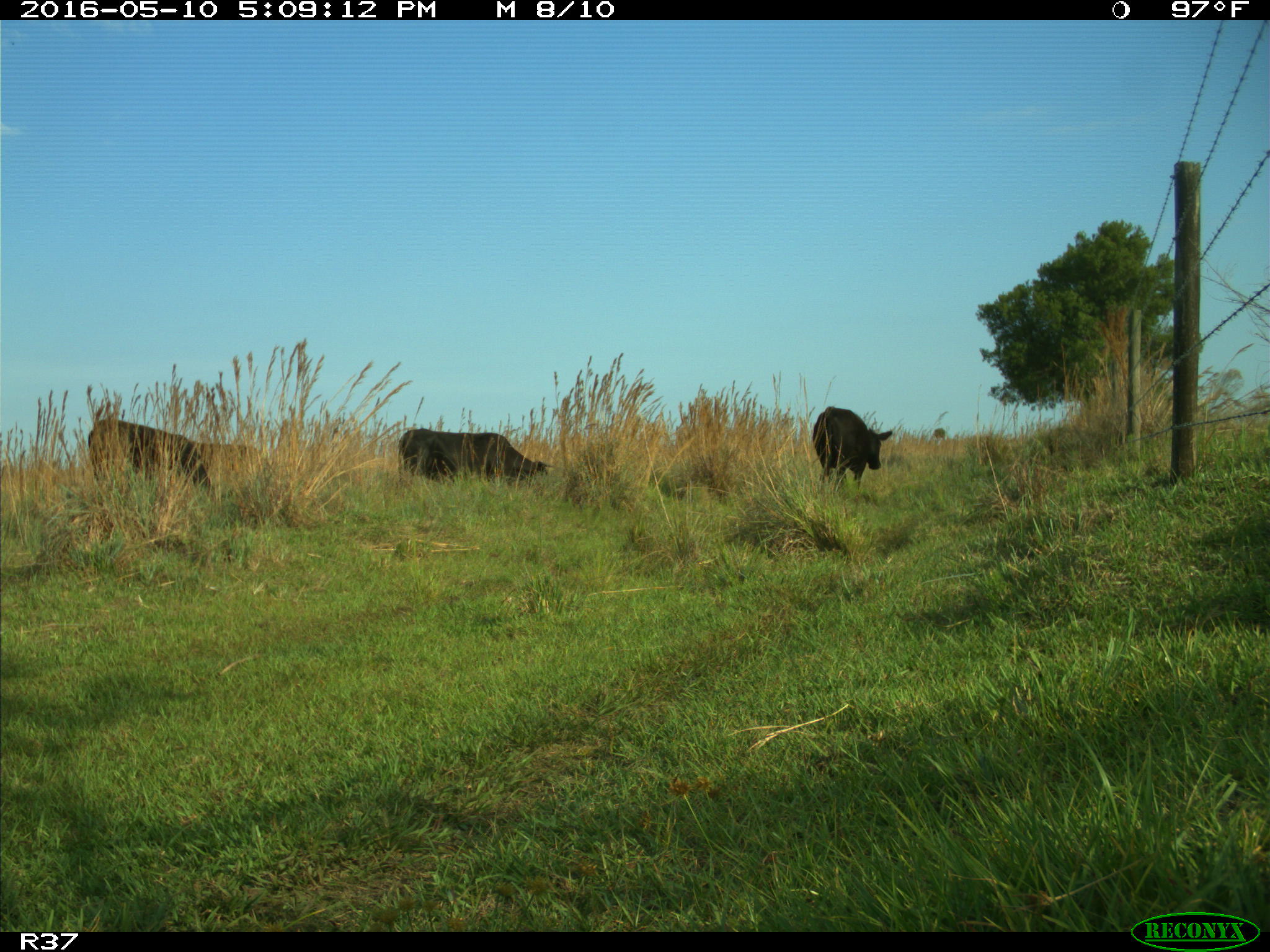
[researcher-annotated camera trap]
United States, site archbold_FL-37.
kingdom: Animalia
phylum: Chordata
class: Mammalia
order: Artiodactyla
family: Bovidae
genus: Bos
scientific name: Bos taurus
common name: domestic cow